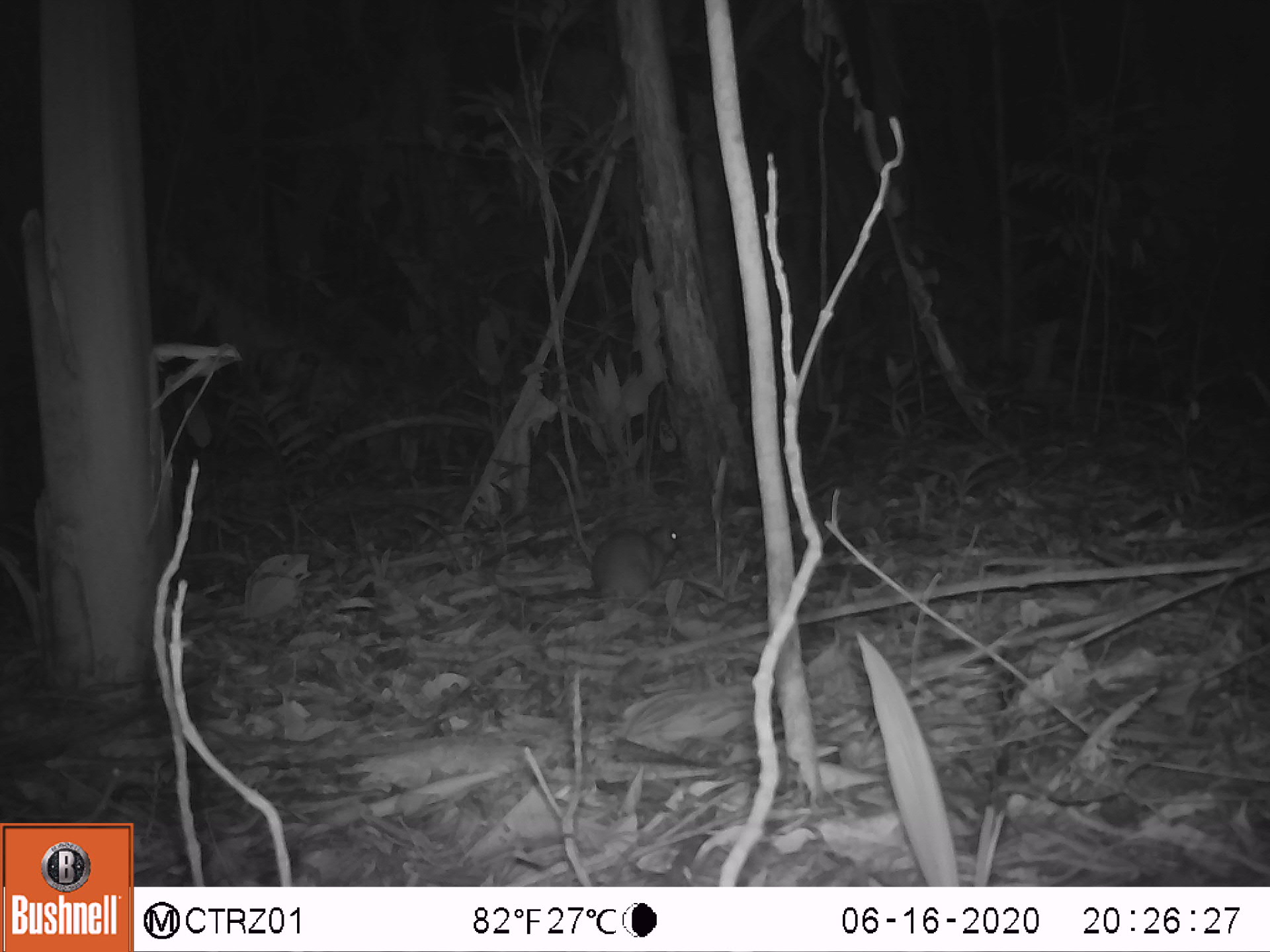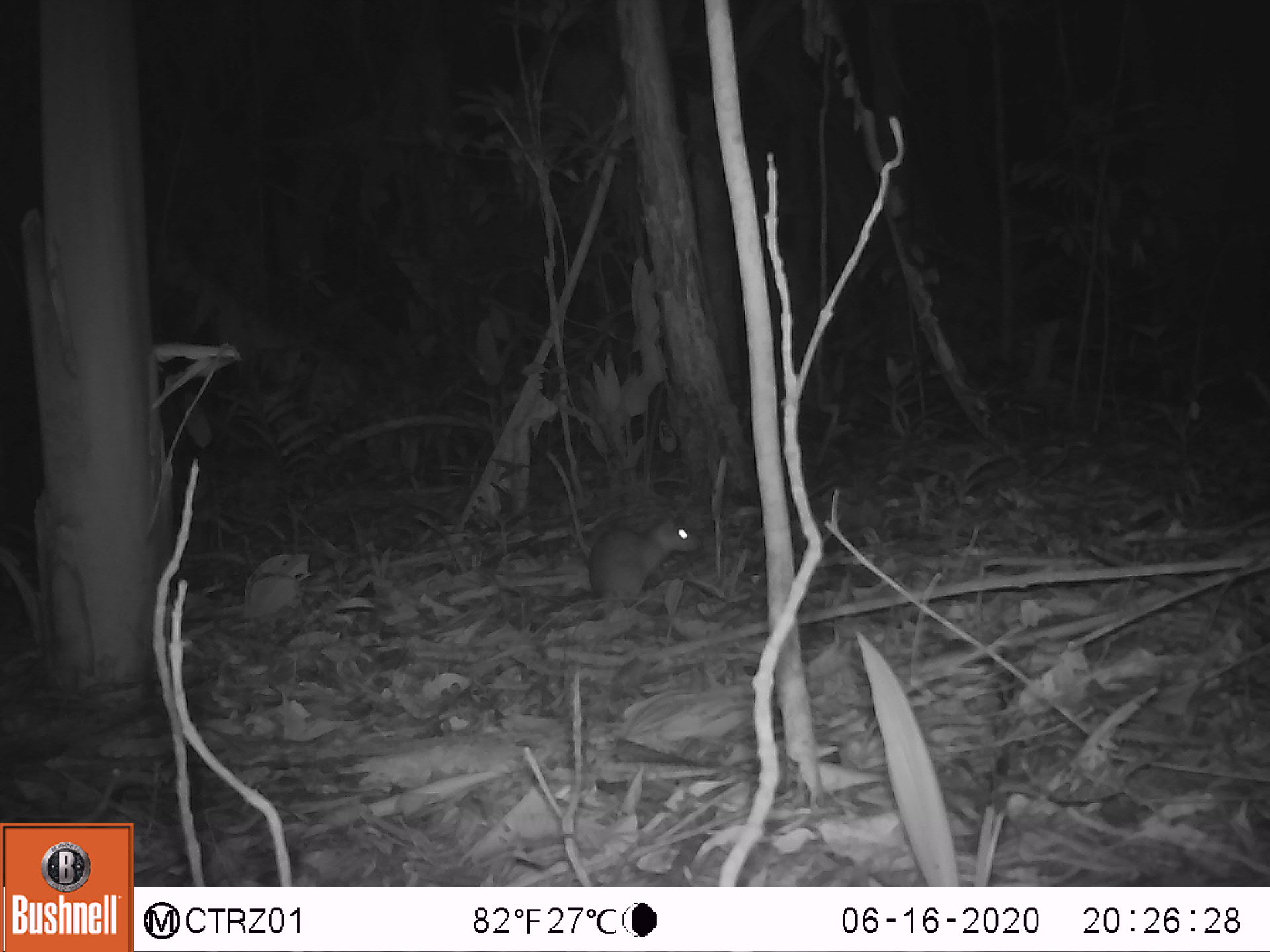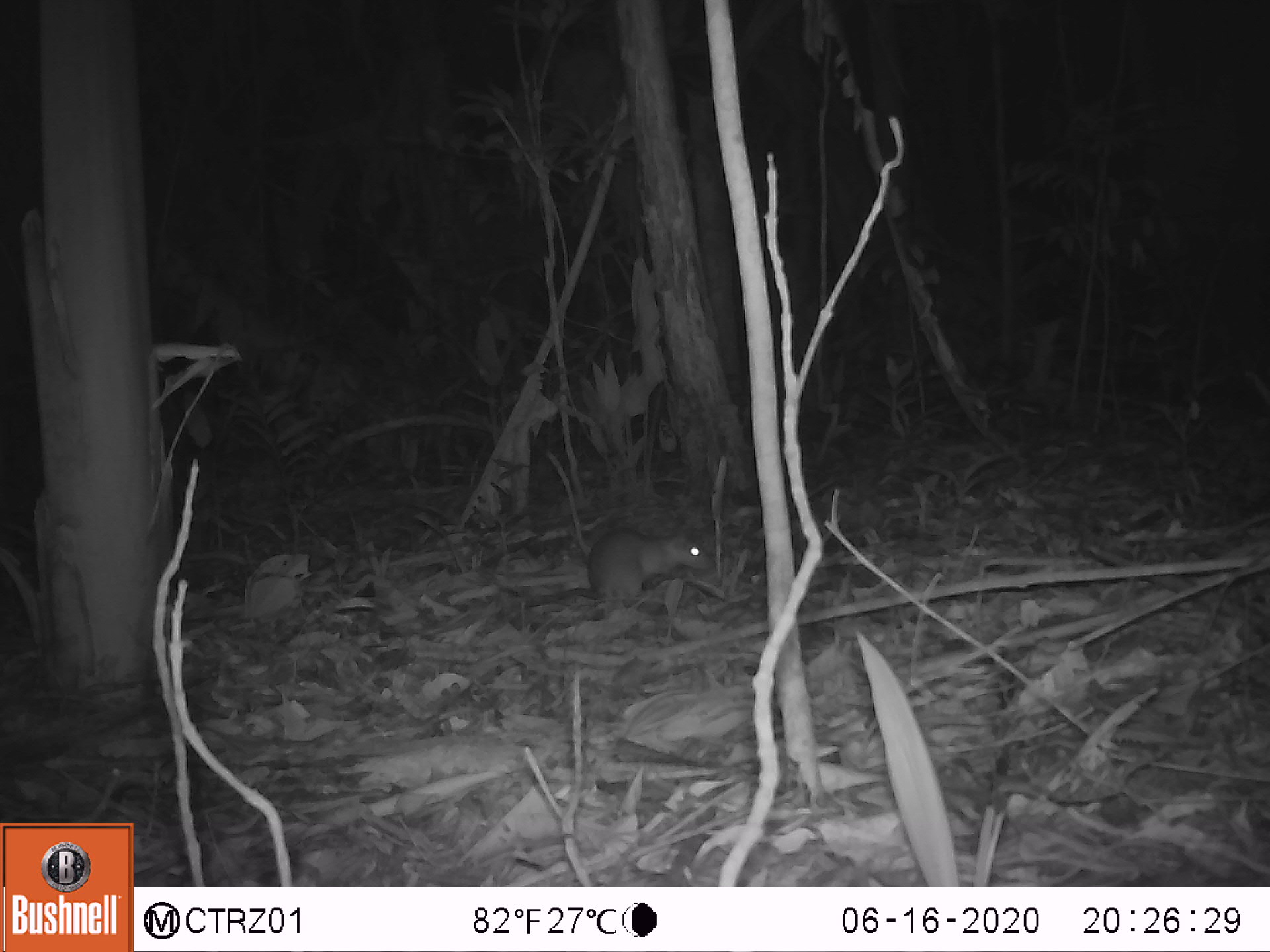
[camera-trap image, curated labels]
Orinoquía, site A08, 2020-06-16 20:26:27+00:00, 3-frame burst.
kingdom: Animalia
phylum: Chordata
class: Mammalia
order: Rodentia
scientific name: Rodentia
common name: rodent